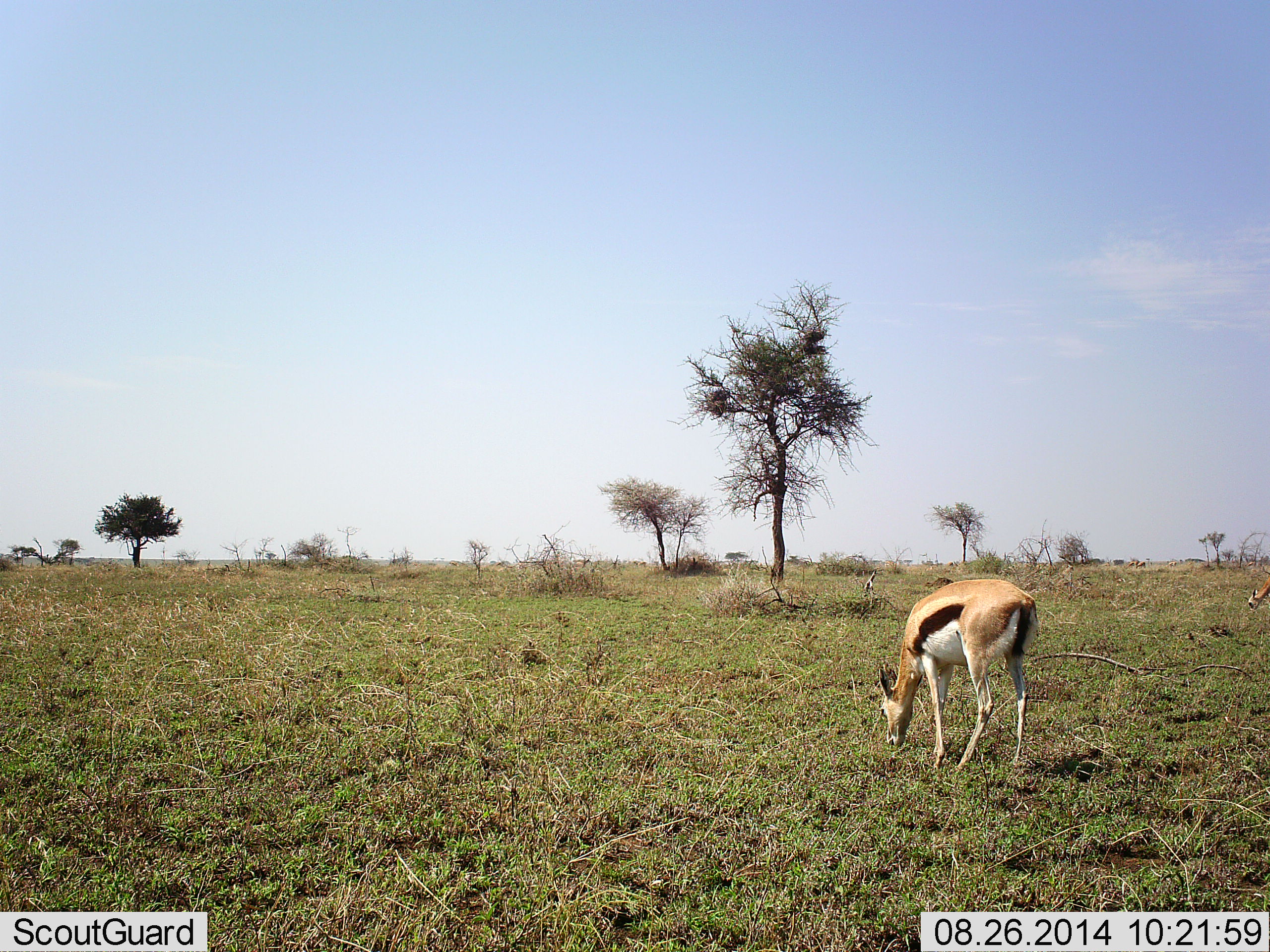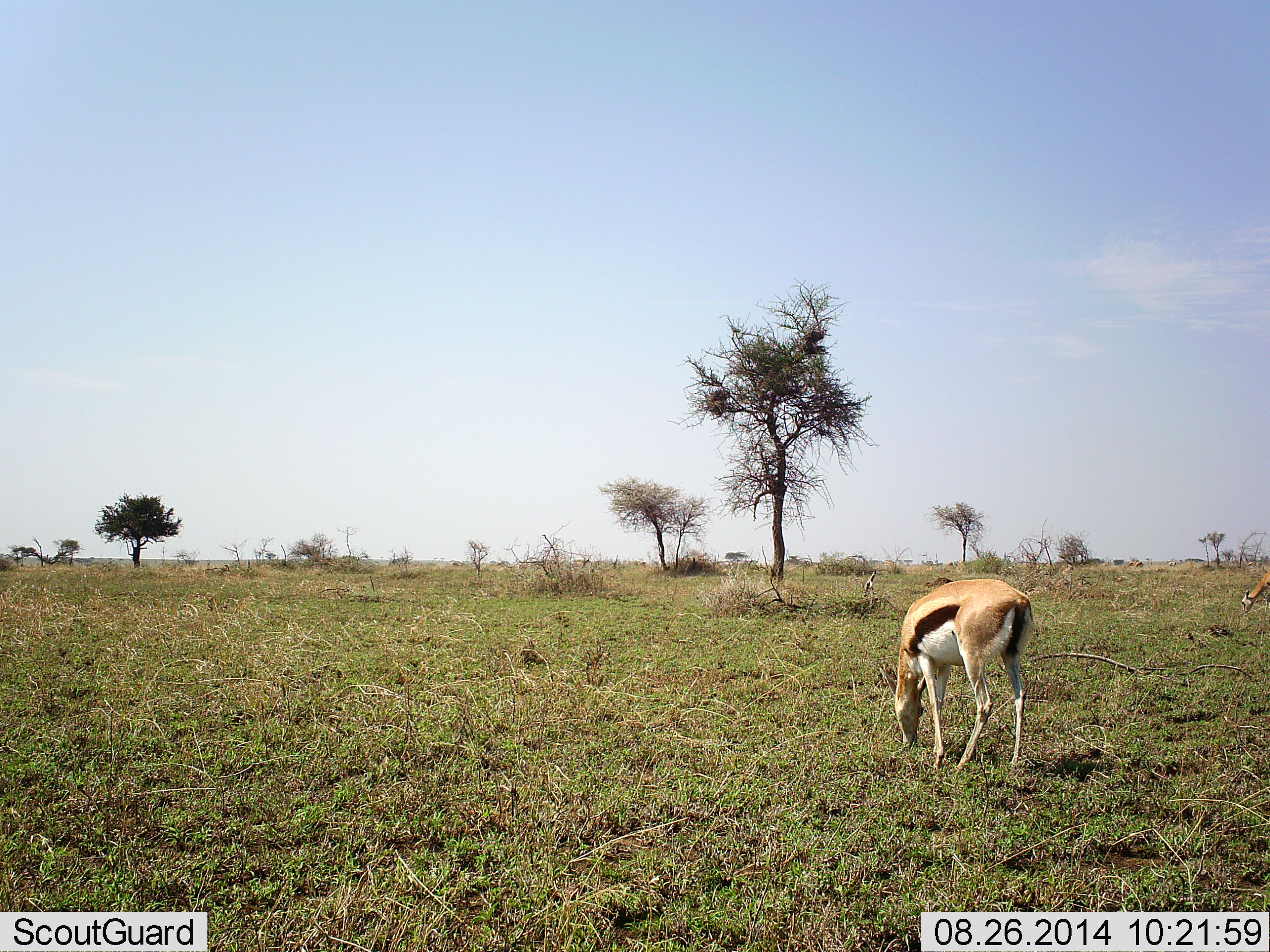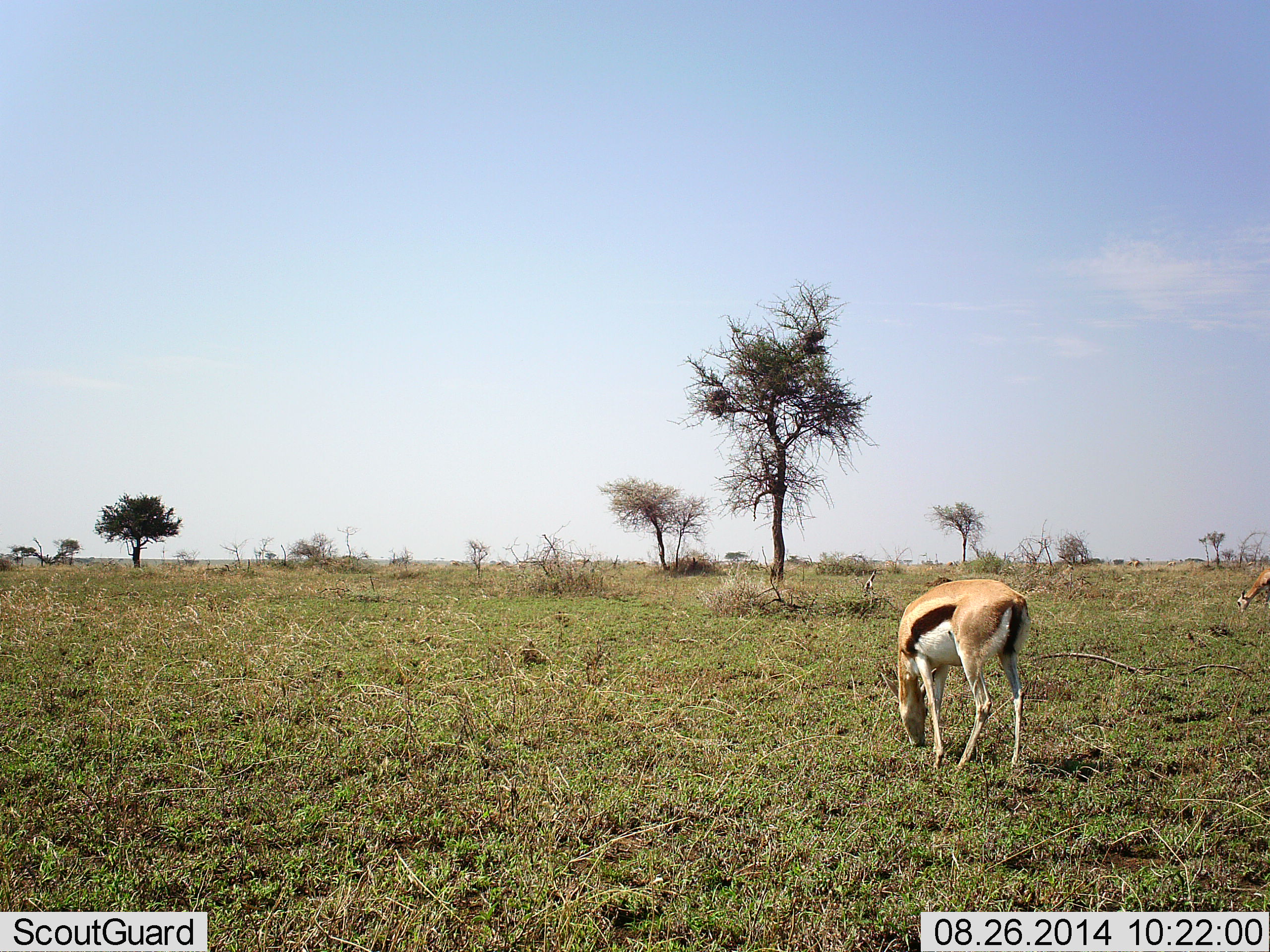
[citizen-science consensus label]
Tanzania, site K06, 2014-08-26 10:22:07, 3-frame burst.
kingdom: Animalia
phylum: Chordata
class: Mammalia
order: Artiodactyla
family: Bovidae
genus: Eudorcas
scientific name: Eudorcas thomsonii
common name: thomson's gazelle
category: gazellethomsons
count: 2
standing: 20%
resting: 0%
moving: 0%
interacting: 0%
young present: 0%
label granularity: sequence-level